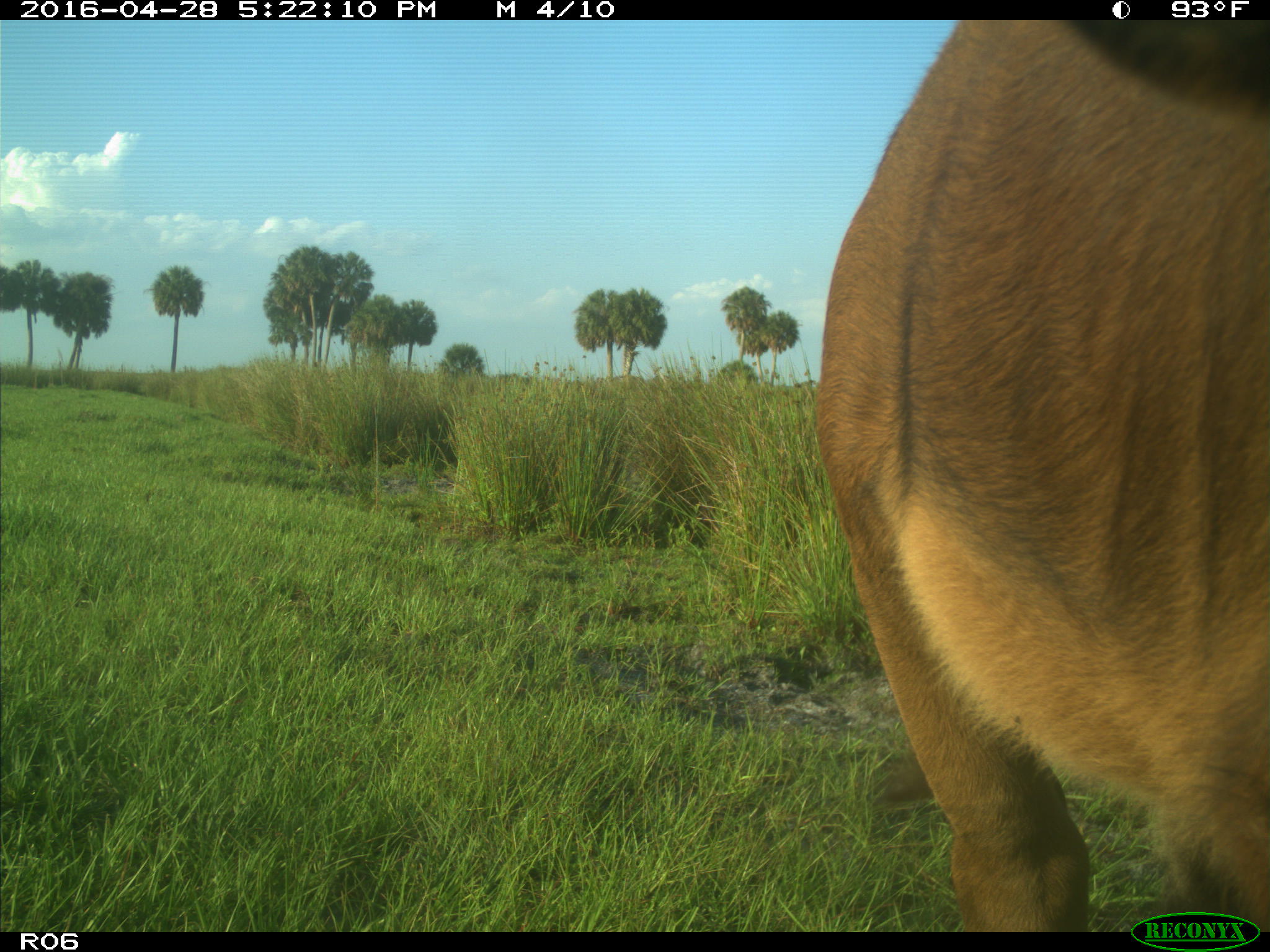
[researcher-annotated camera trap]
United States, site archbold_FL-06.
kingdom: Animalia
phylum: Chordata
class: Mammalia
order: Artiodactyla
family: Bovidae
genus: Bos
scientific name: Bos taurus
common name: domestic cow